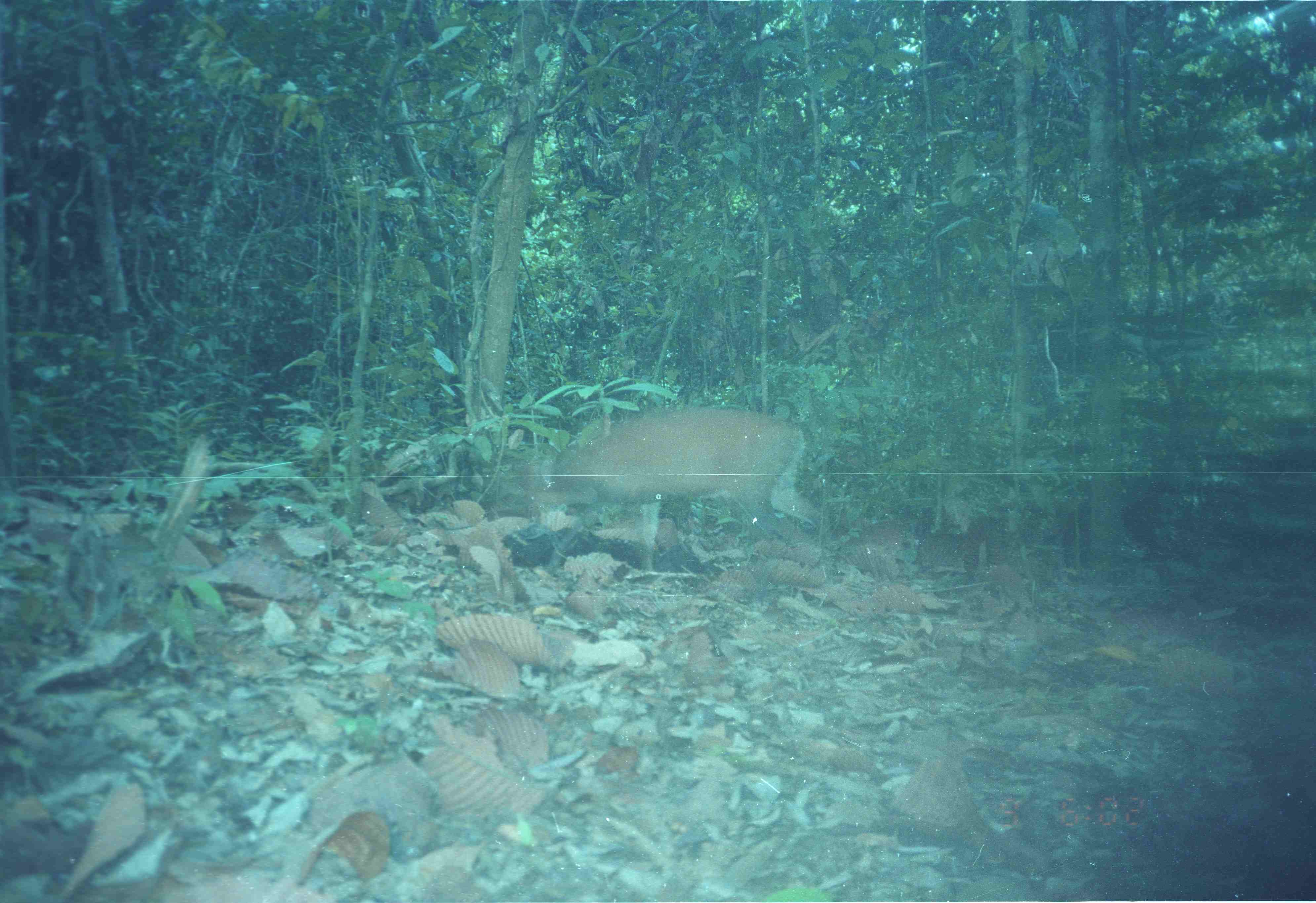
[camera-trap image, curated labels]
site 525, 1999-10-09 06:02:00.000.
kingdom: Animalia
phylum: Chordata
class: Mammalia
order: Artiodactyla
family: Cervidae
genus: Muntiacus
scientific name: Muntiacus muntjak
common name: southern red muntjac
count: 1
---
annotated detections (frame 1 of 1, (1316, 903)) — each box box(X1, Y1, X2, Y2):
muntiacus muntjak: box(515, 405, 831, 577)